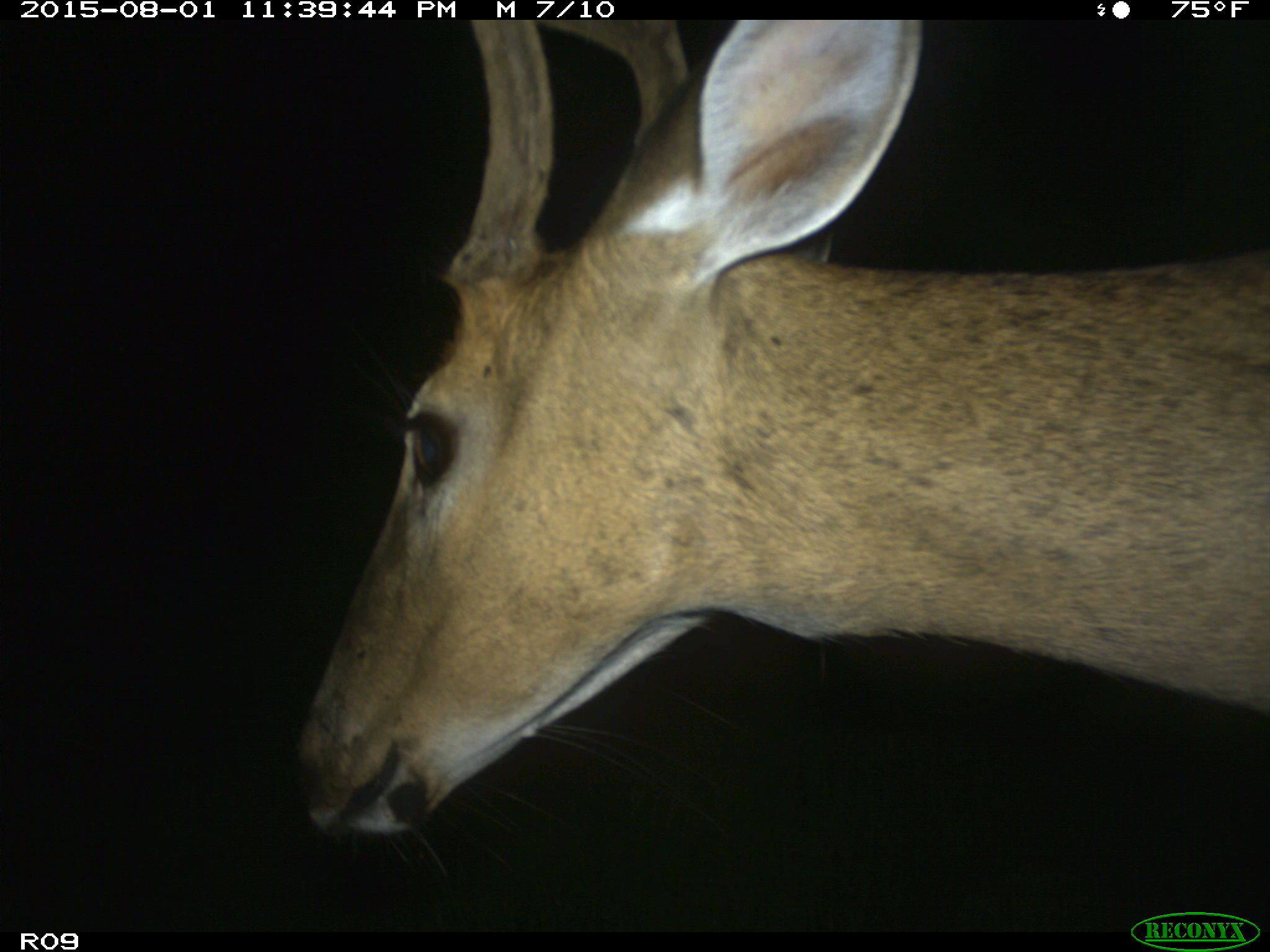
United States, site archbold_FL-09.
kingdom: Animalia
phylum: Chordata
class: Mammalia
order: Artiodactyla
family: Cervidae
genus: Odocoileus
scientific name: Odocoileus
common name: deer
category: unidentified deer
Unidentified deer (deer) (Odocoileus).